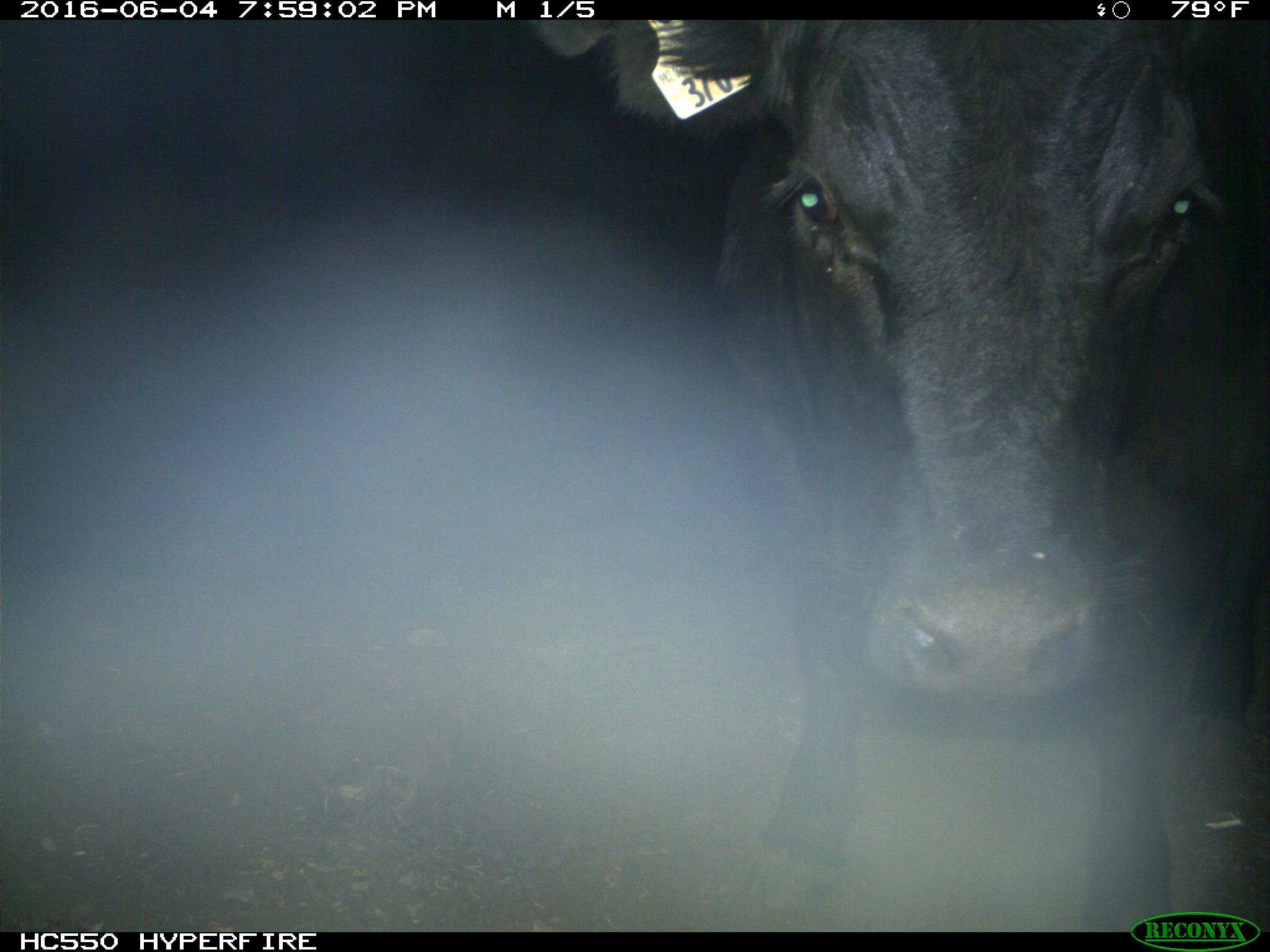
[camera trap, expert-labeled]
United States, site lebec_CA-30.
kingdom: Animalia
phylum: Chordata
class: Mammalia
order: Artiodactyla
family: Bovidae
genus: Bos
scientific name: Bos taurus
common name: domestic cow